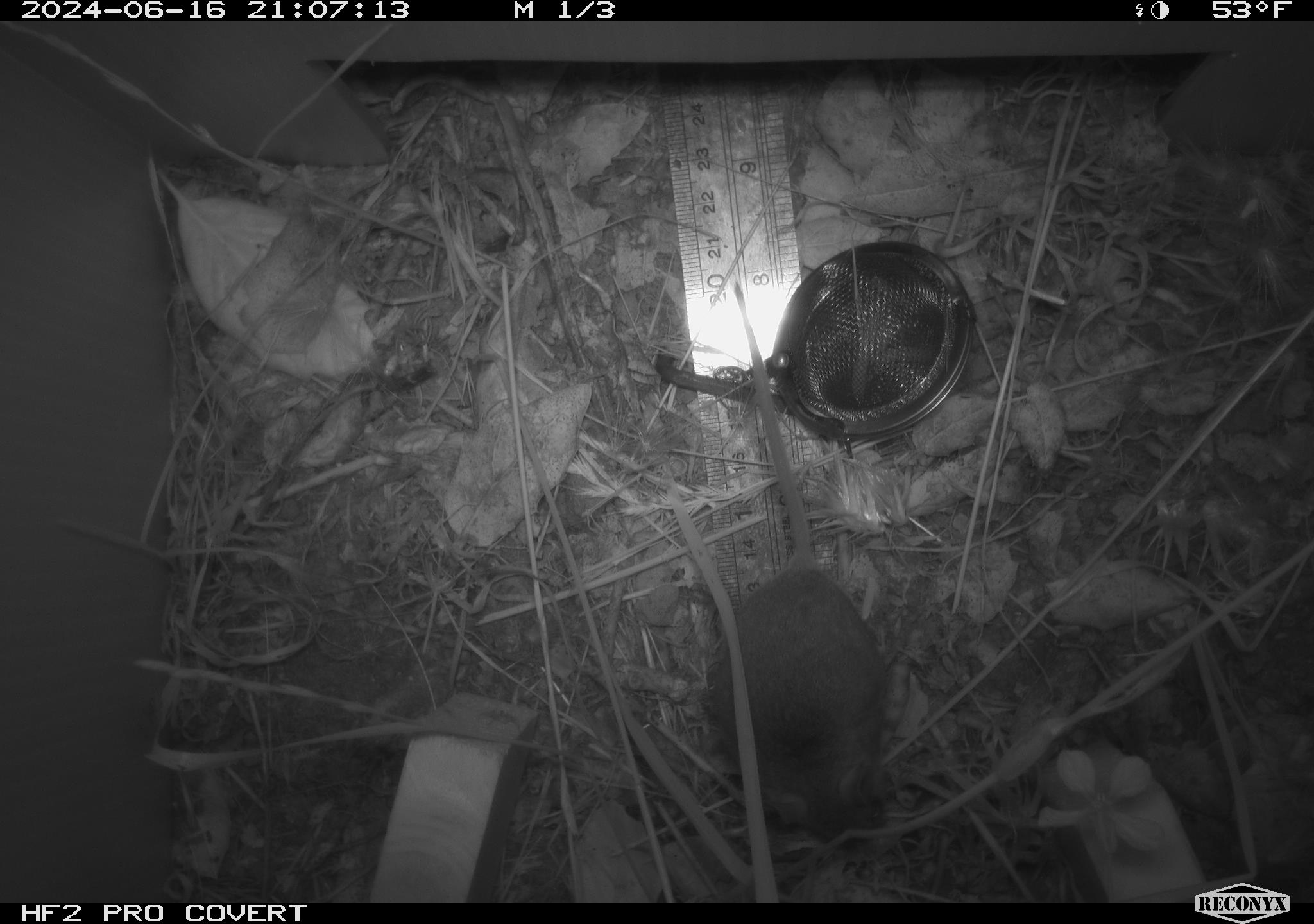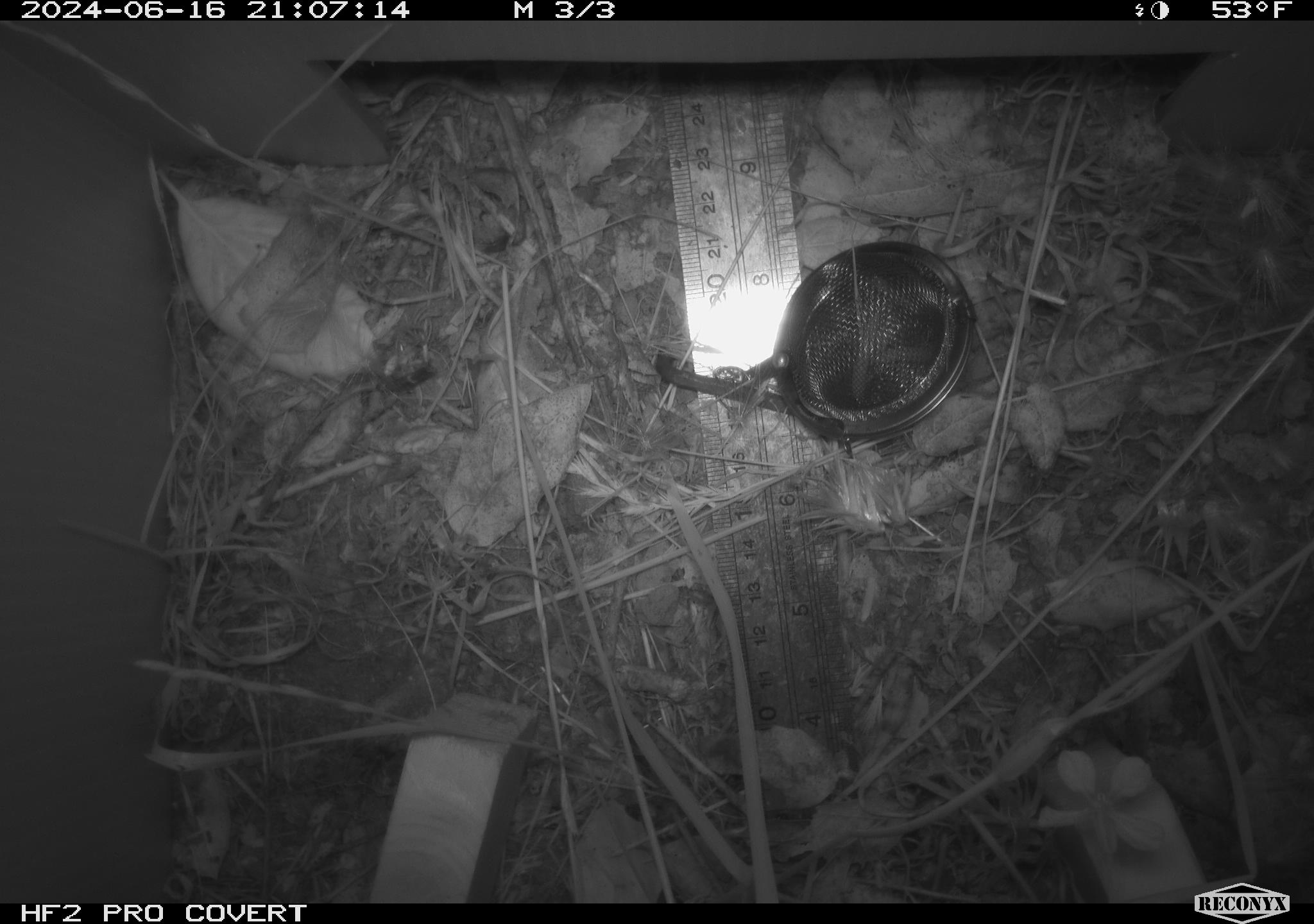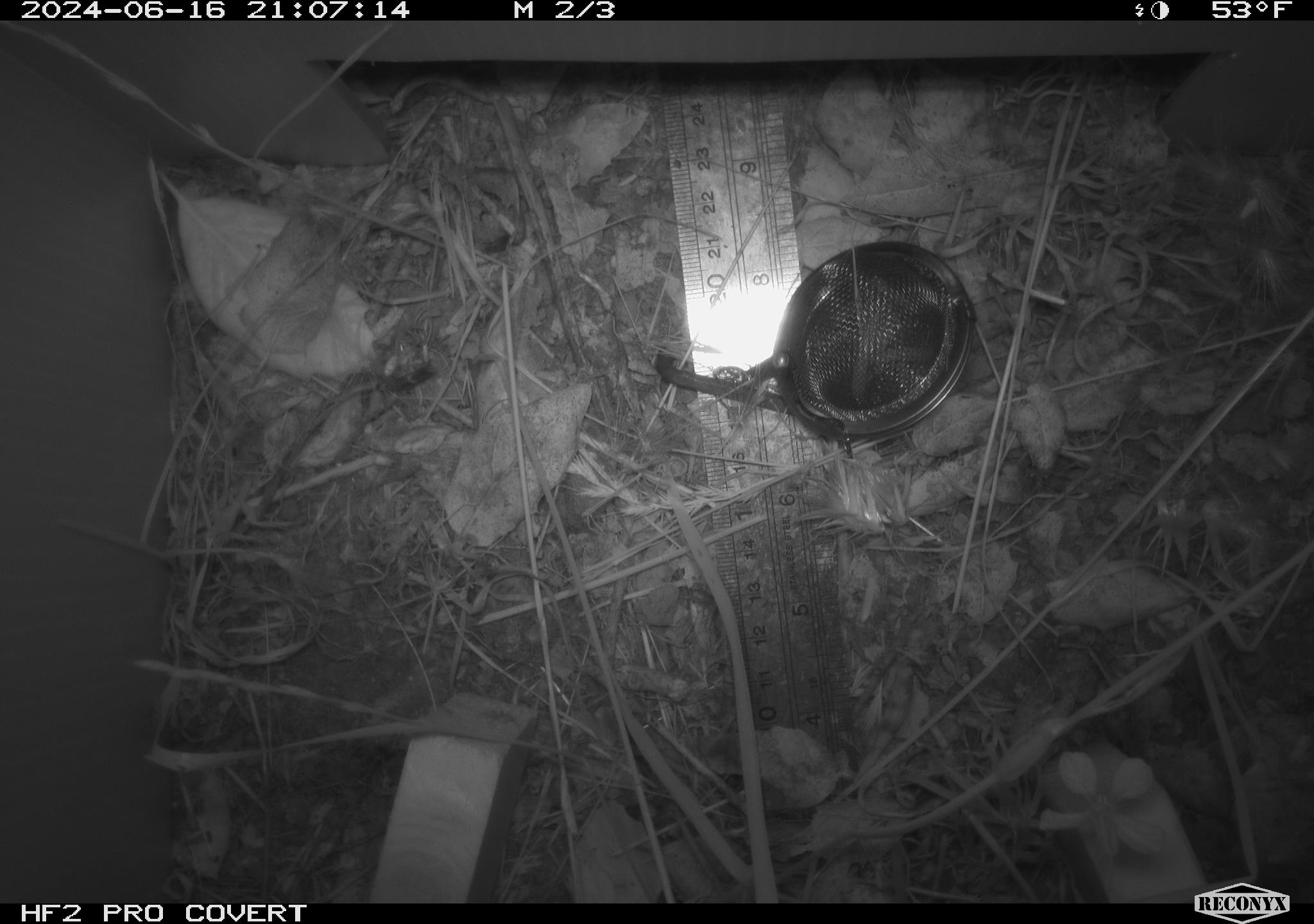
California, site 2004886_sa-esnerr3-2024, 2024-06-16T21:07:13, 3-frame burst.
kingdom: Animalia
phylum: Chordata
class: Mammalia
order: Rodentia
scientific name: Rodentia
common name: rodent